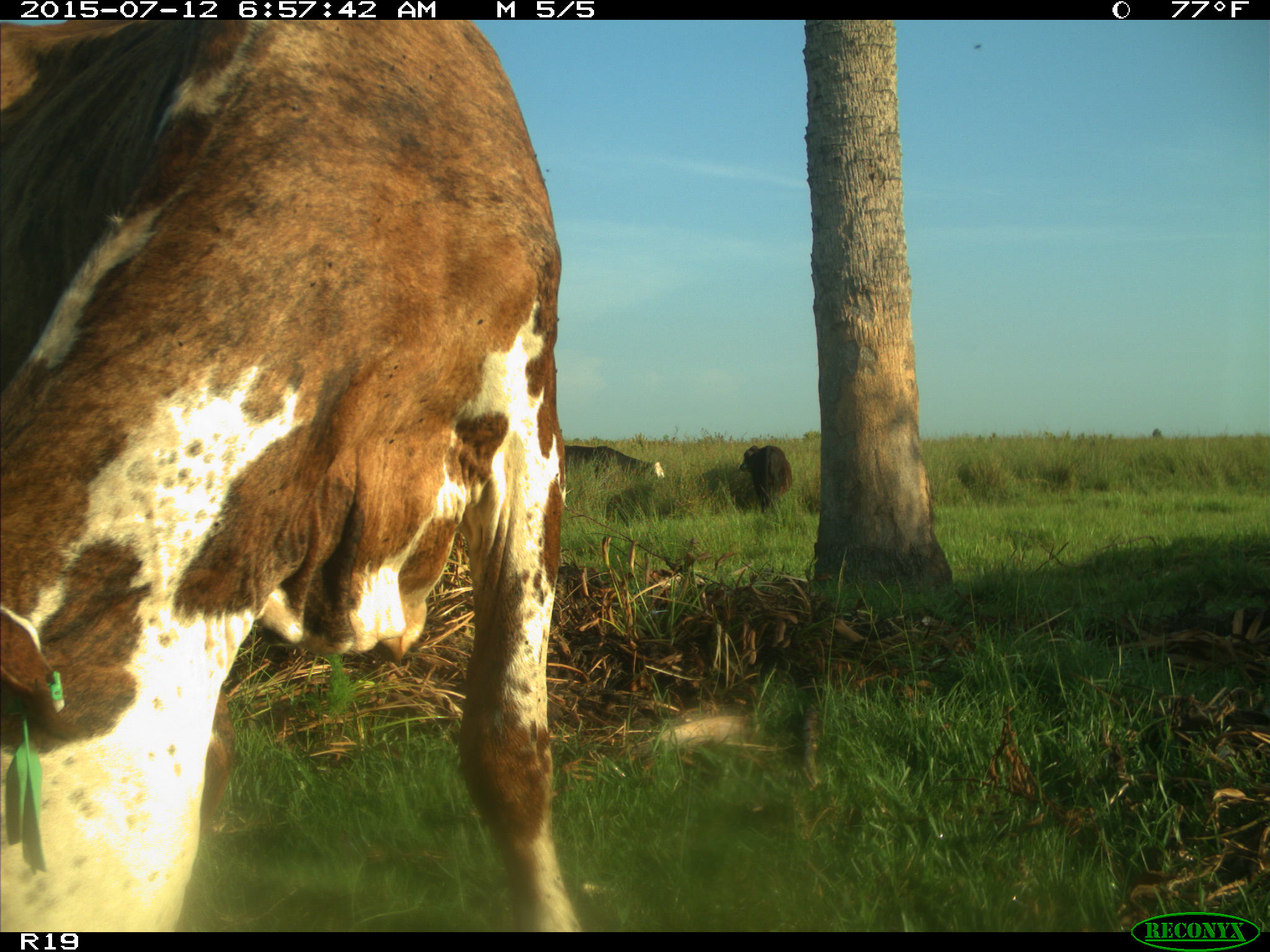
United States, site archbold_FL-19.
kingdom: Animalia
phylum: Chordata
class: Mammalia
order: Artiodactyla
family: Bovidae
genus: Bos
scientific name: Bos taurus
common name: domestic cow